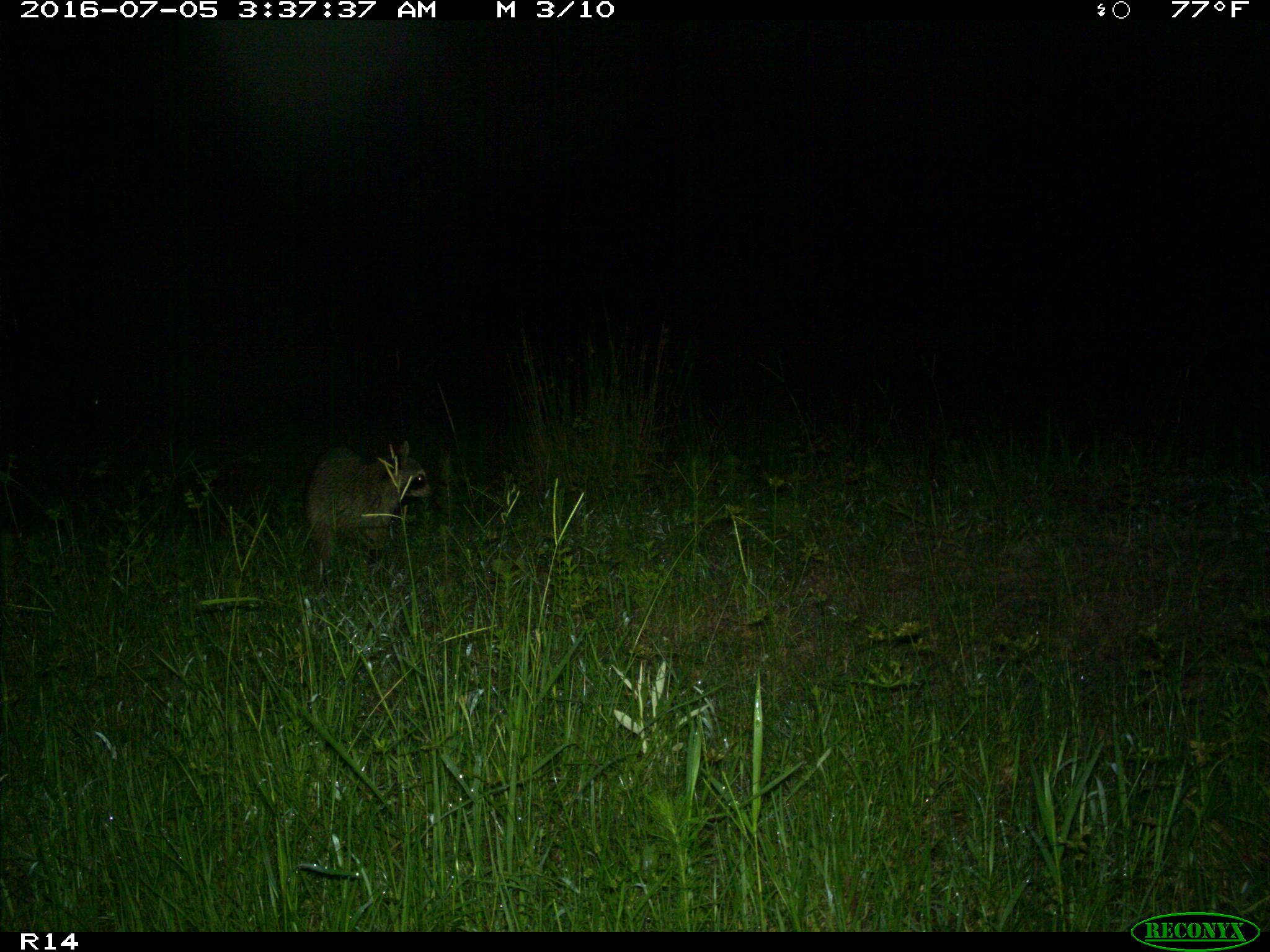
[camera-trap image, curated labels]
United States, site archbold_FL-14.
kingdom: Animalia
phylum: Chordata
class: Mammalia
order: Carnivora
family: Procyonidae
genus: Procyon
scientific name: Procyon lotor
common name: common raccoon